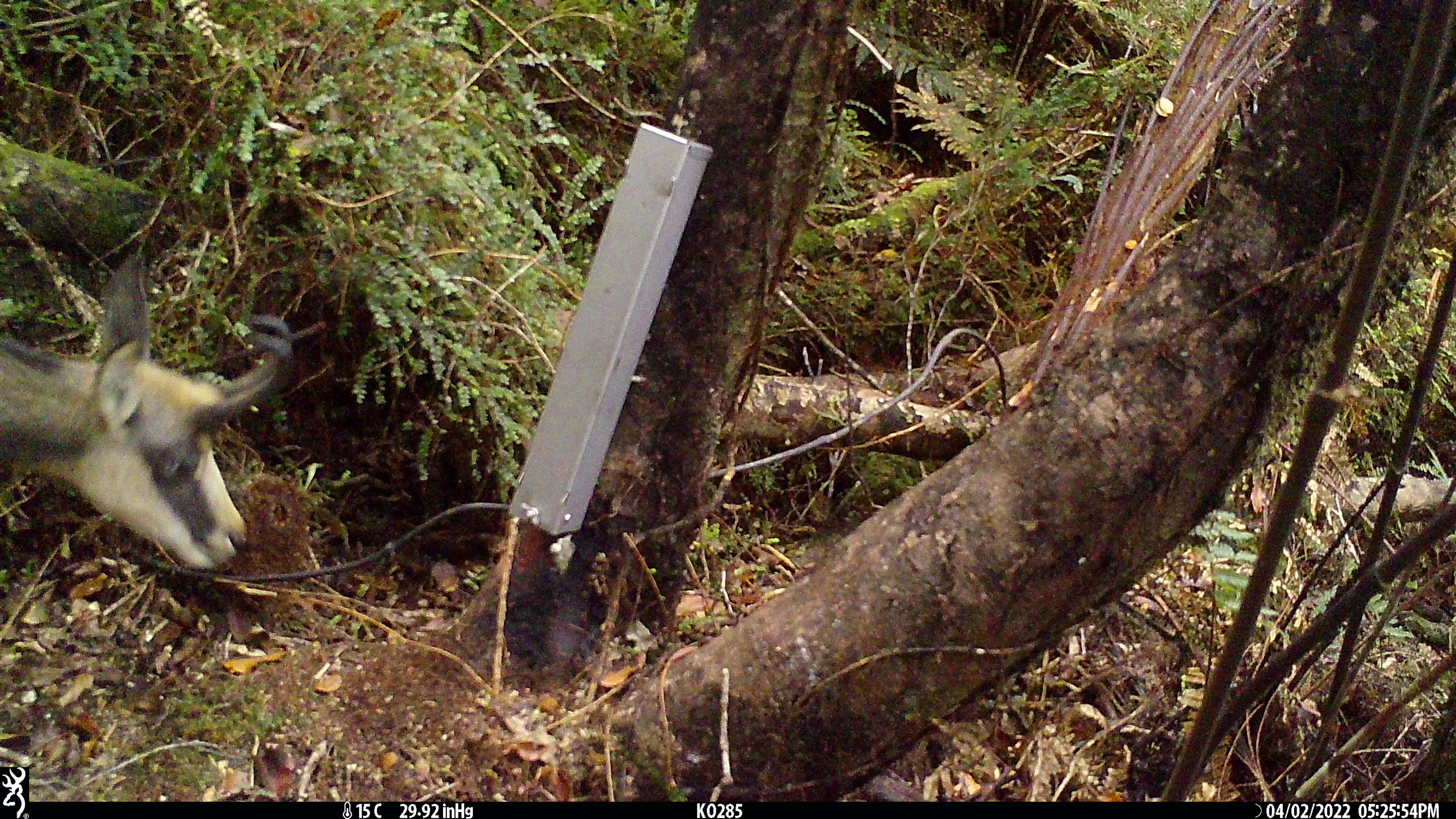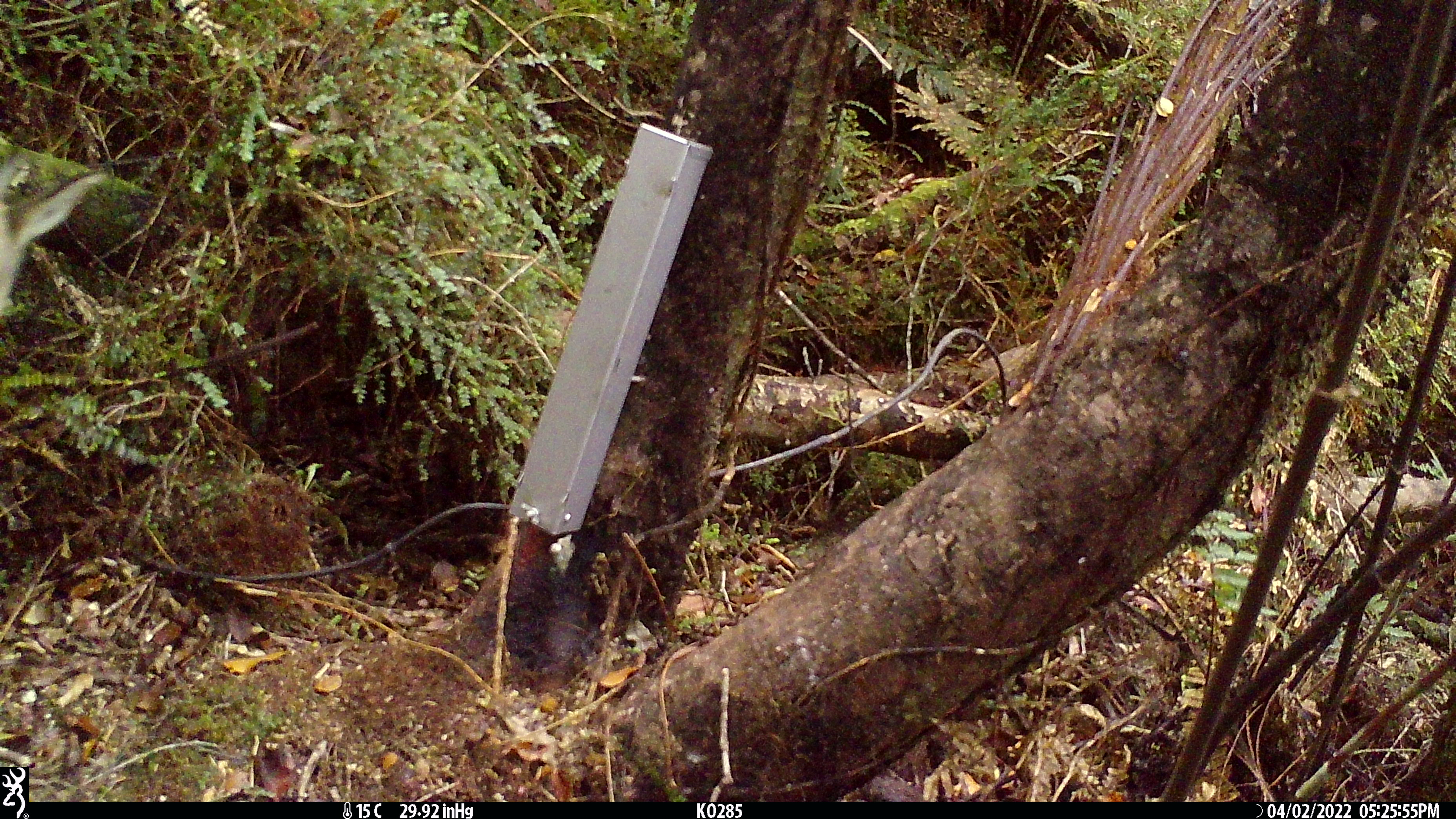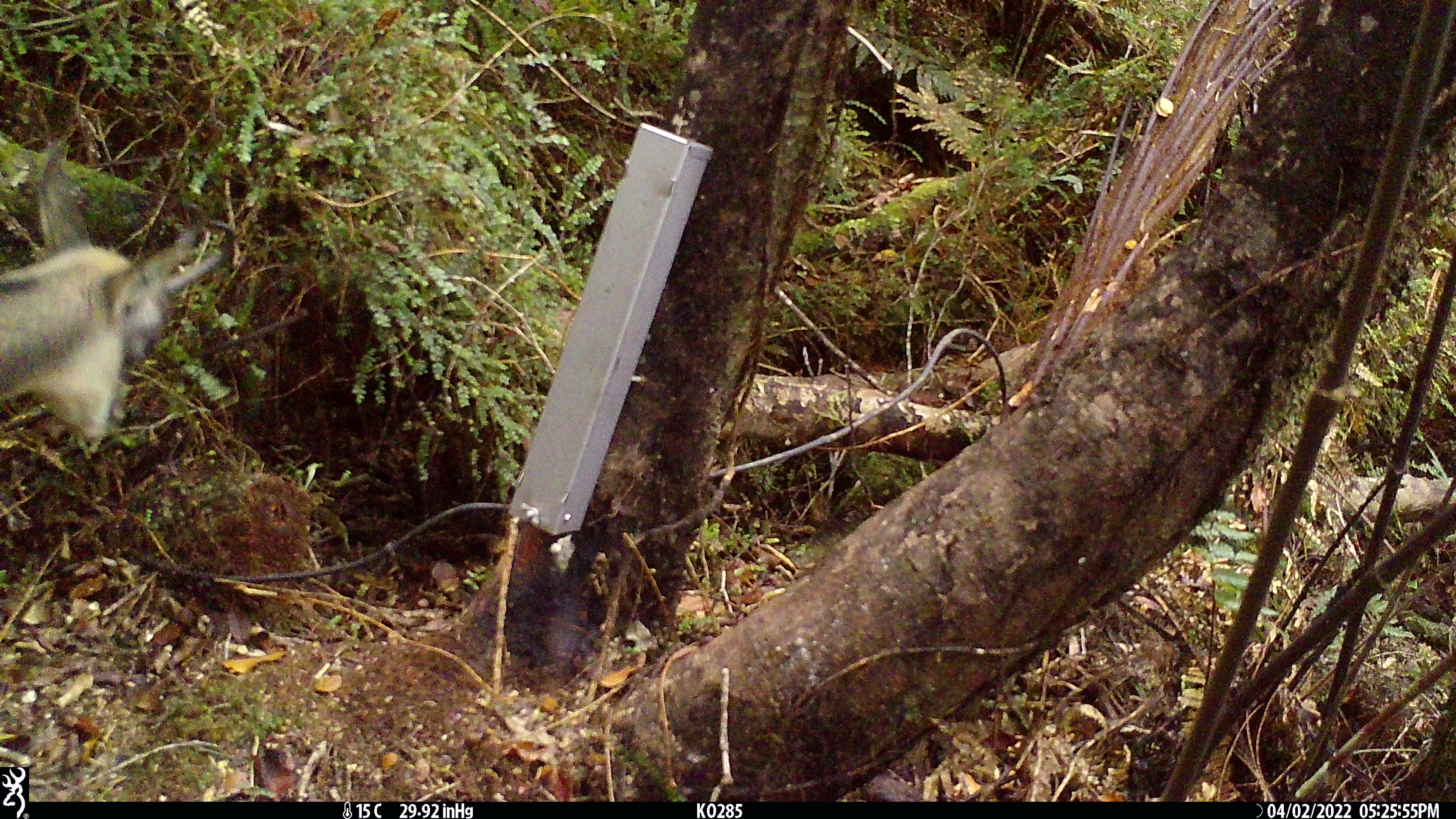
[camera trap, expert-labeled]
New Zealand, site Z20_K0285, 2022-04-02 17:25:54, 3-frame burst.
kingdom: Animalia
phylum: Chordata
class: Mammalia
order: Artiodactyla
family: Bovidae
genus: Rupicapra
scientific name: Rupicapra rupicapra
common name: alpine chamois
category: chamois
Chamois (alpine chamois) (Rupicapra rupicapra).